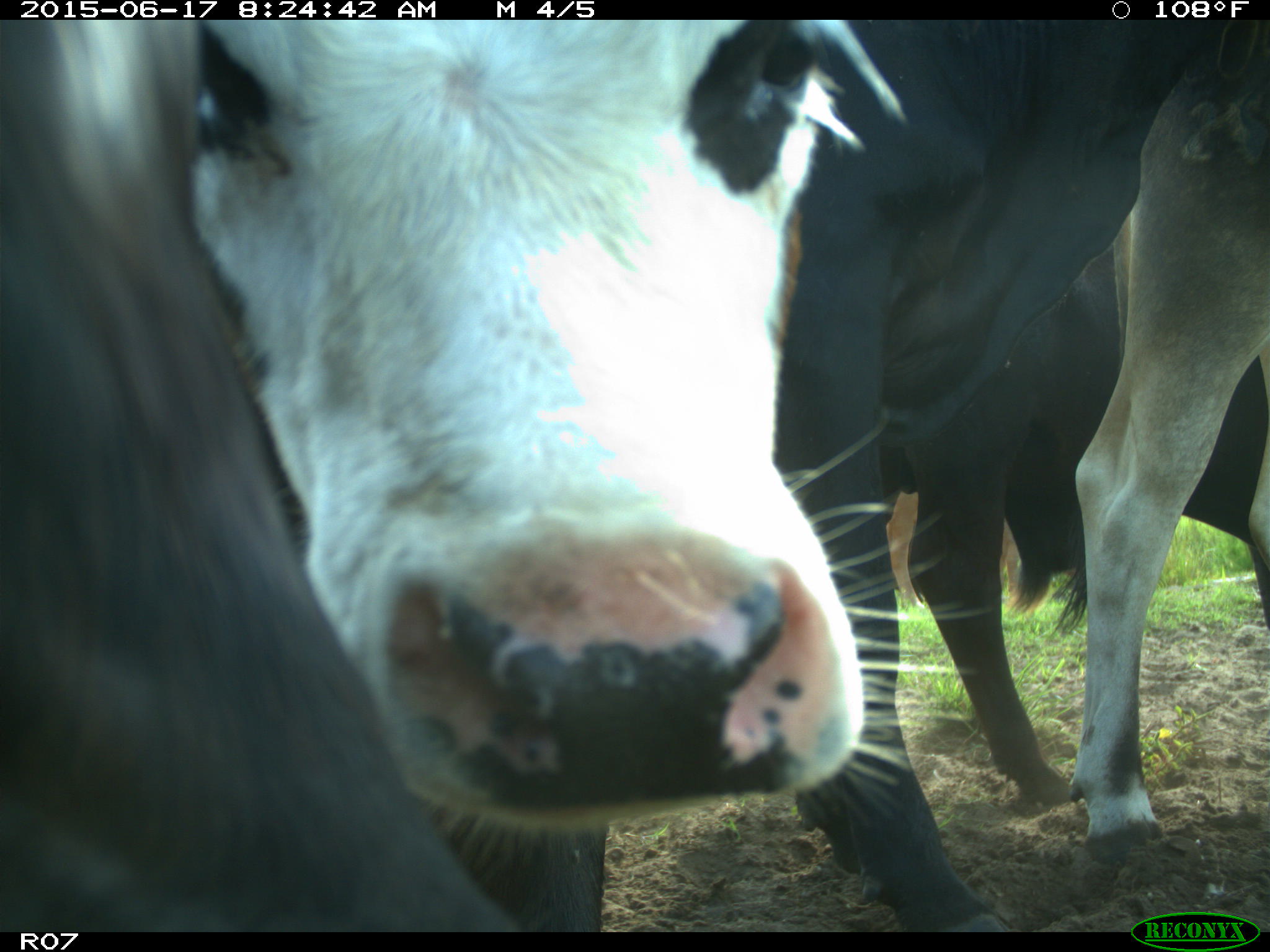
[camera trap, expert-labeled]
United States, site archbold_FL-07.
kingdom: Animalia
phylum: Chordata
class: Mammalia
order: Artiodactyla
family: Bovidae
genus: Bos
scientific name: Bos taurus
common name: domestic cow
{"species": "Bos taurus (domestic cow)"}